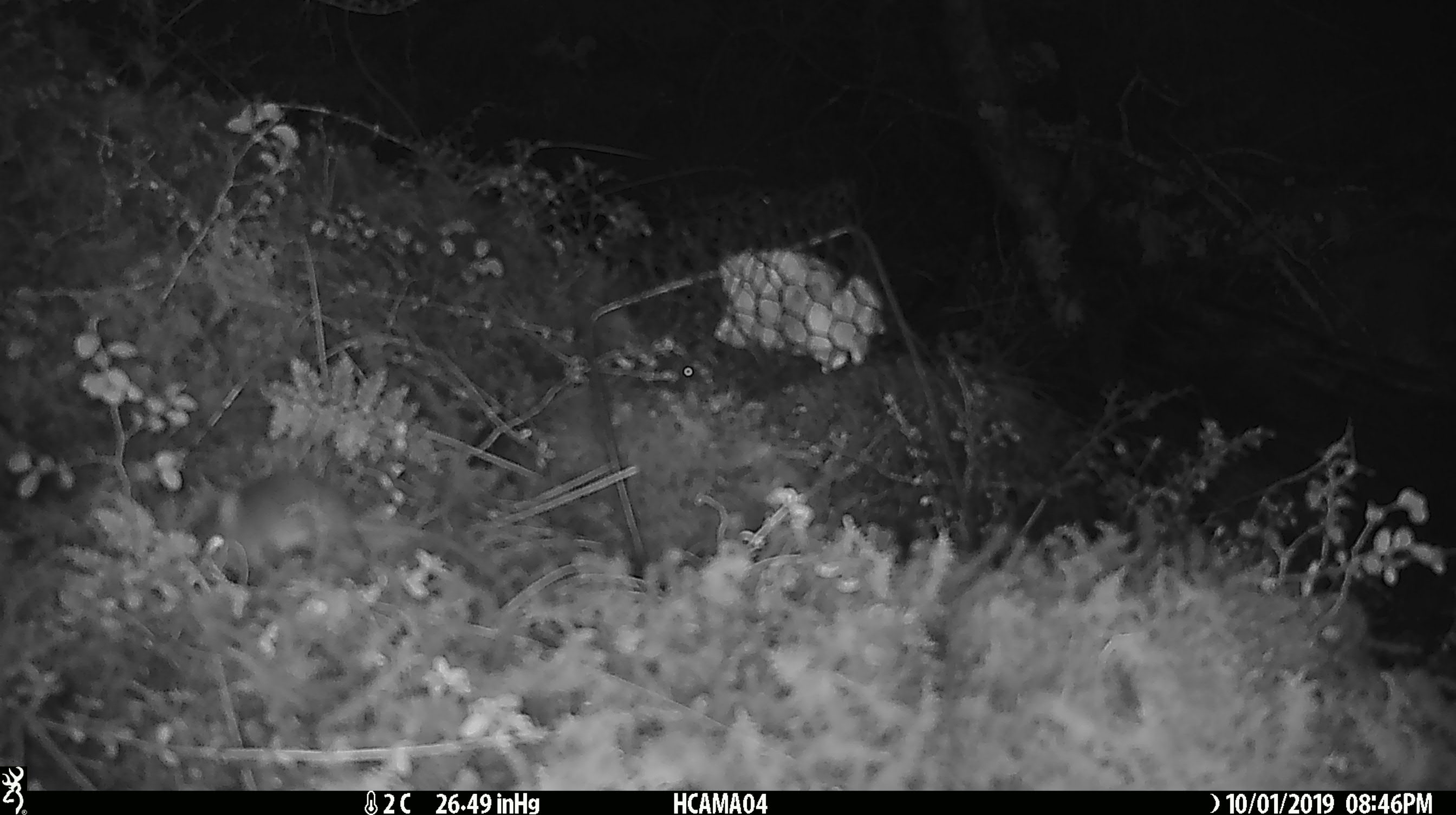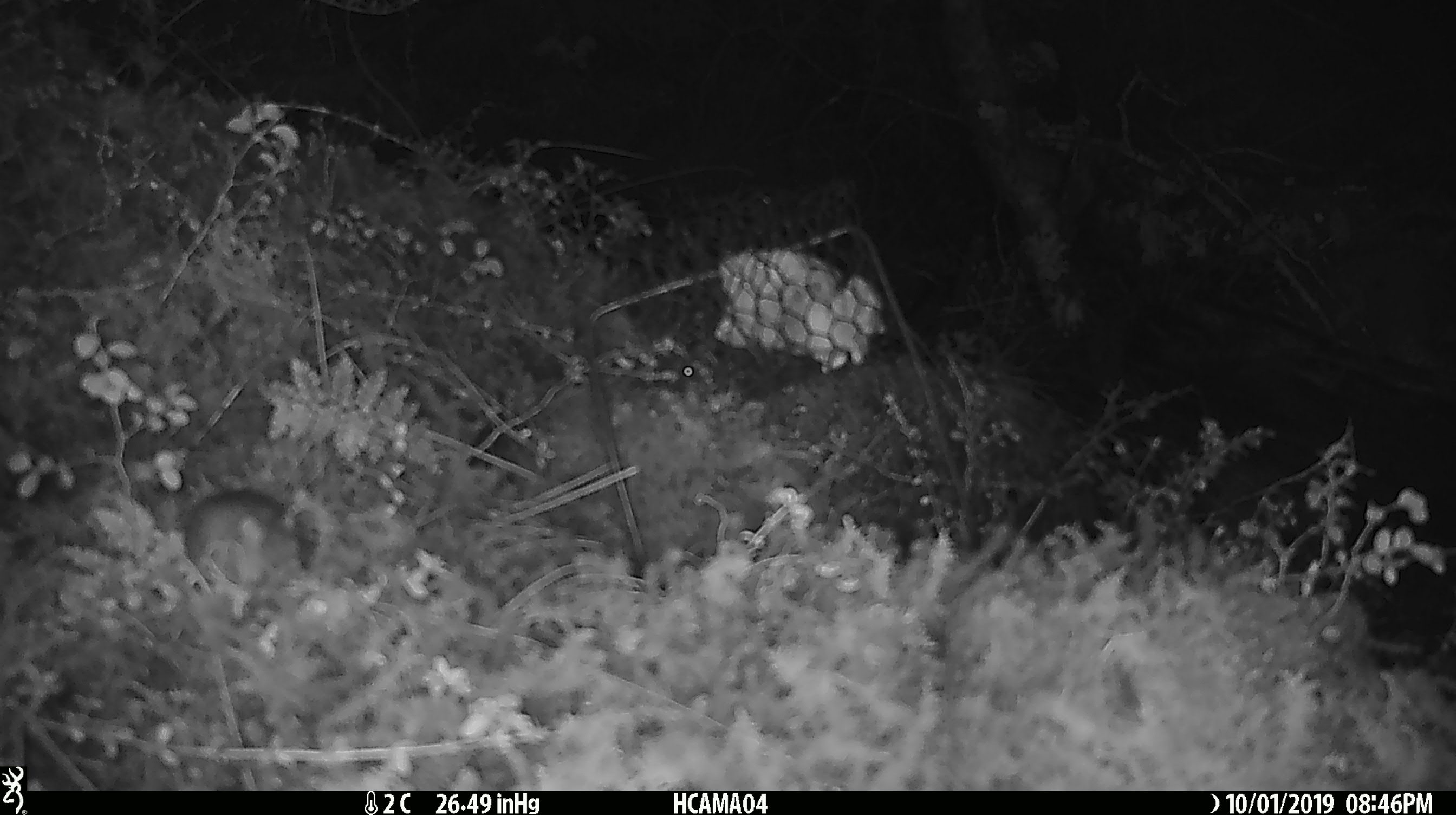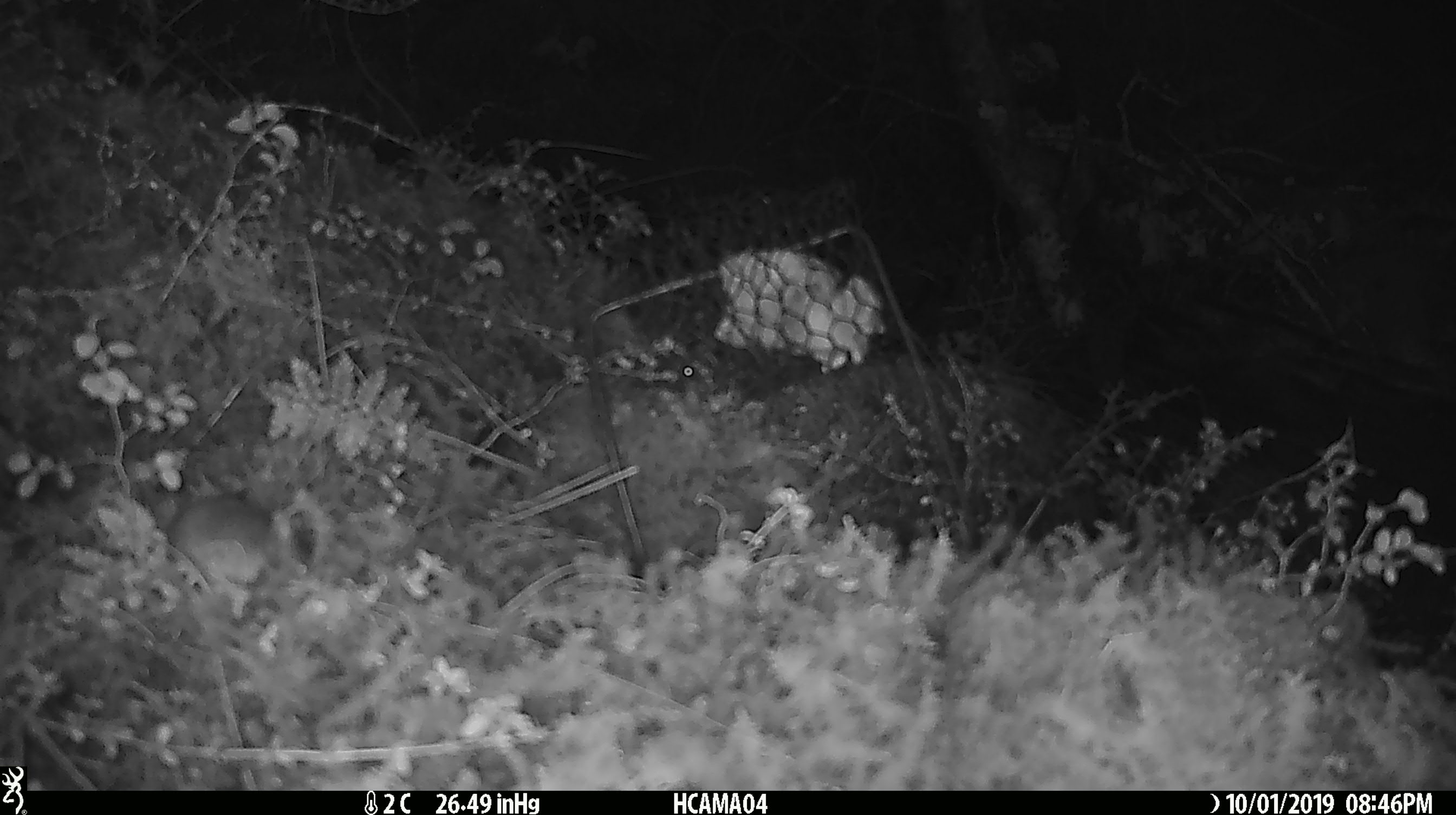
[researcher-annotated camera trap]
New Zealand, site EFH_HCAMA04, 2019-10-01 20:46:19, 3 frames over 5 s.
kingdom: Animalia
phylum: Chordata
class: Mammalia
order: Rodentia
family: Muridae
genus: Mus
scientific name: Mus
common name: mouse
Mouse (Mus).